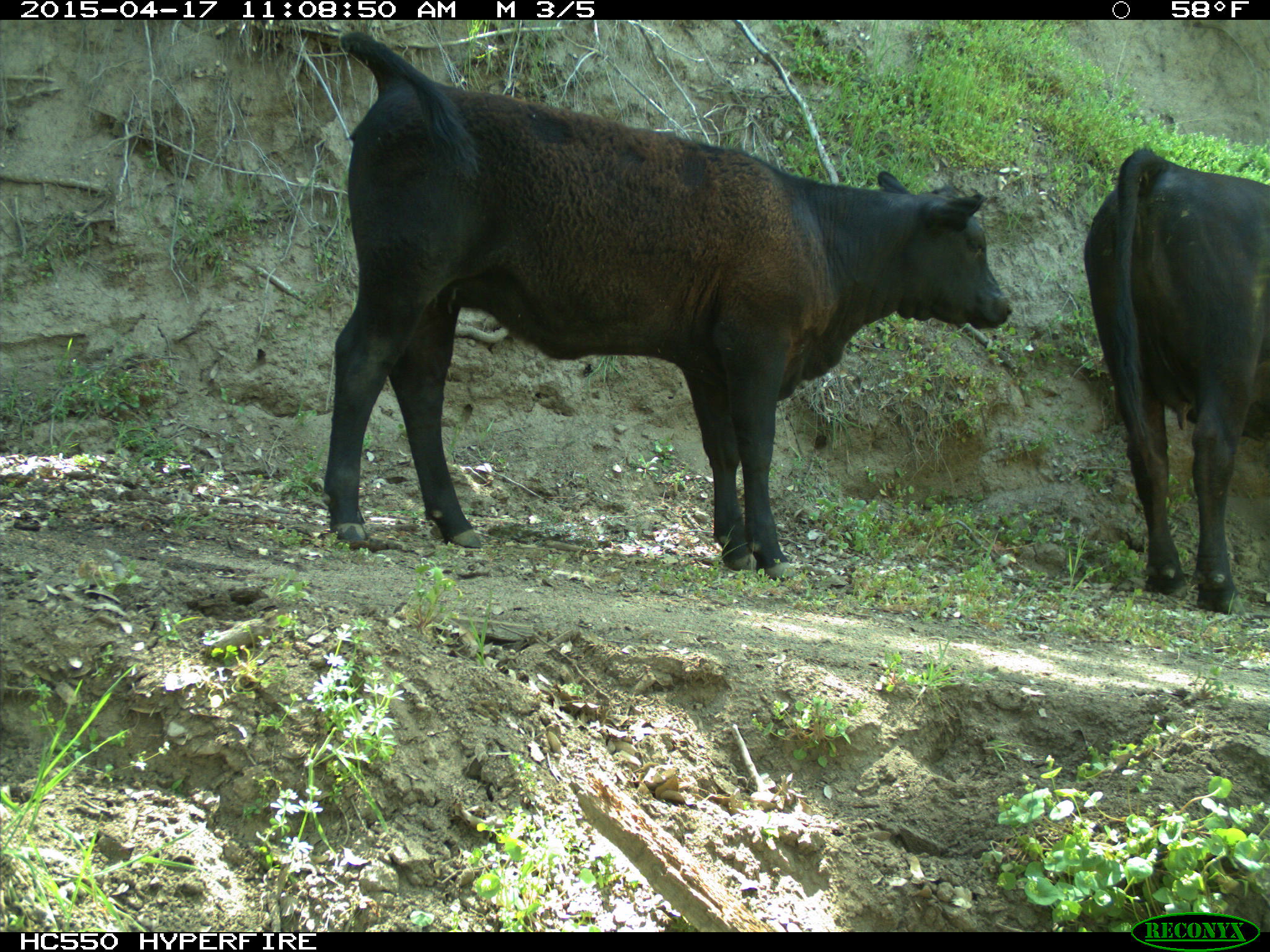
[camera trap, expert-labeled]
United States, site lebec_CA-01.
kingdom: Animalia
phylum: Chordata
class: Mammalia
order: Artiodactyla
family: Bovidae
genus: Bos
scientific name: Bos taurus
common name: domestic cow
Bos taurus (domestic cow).